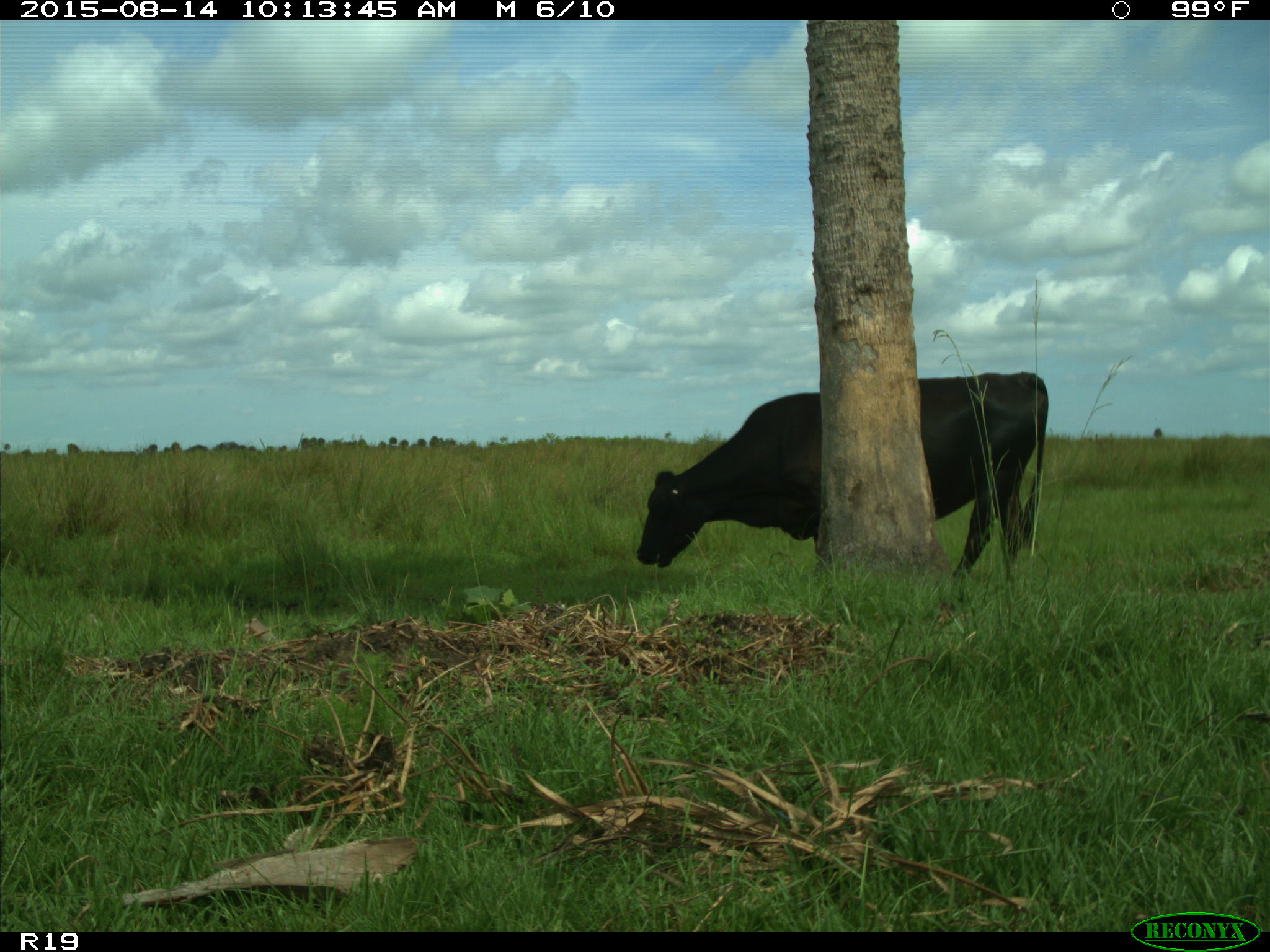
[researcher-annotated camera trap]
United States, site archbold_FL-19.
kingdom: Animalia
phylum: Chordata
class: Mammalia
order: Artiodactyla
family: Bovidae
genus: Bos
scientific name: Bos taurus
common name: domestic cow